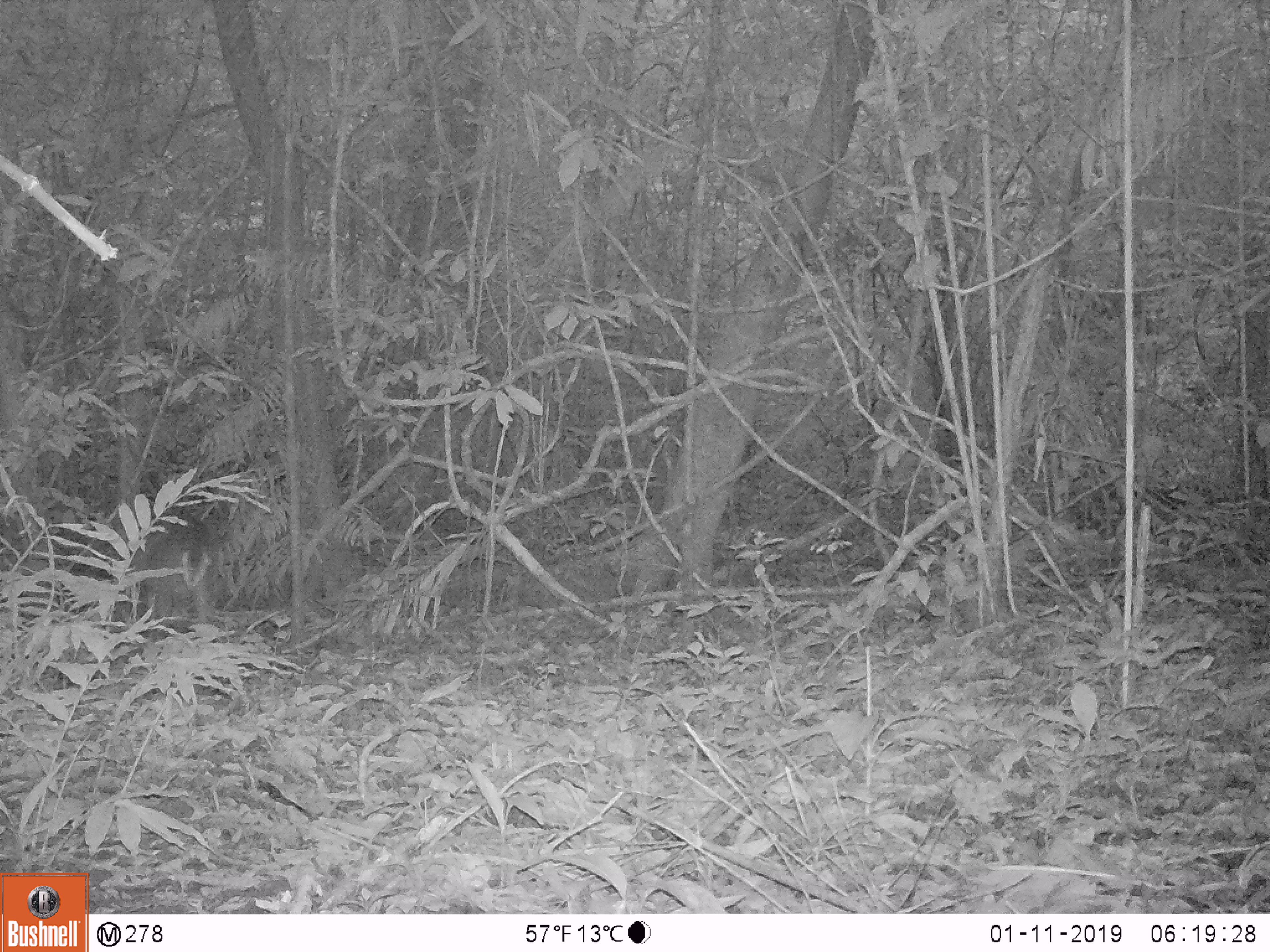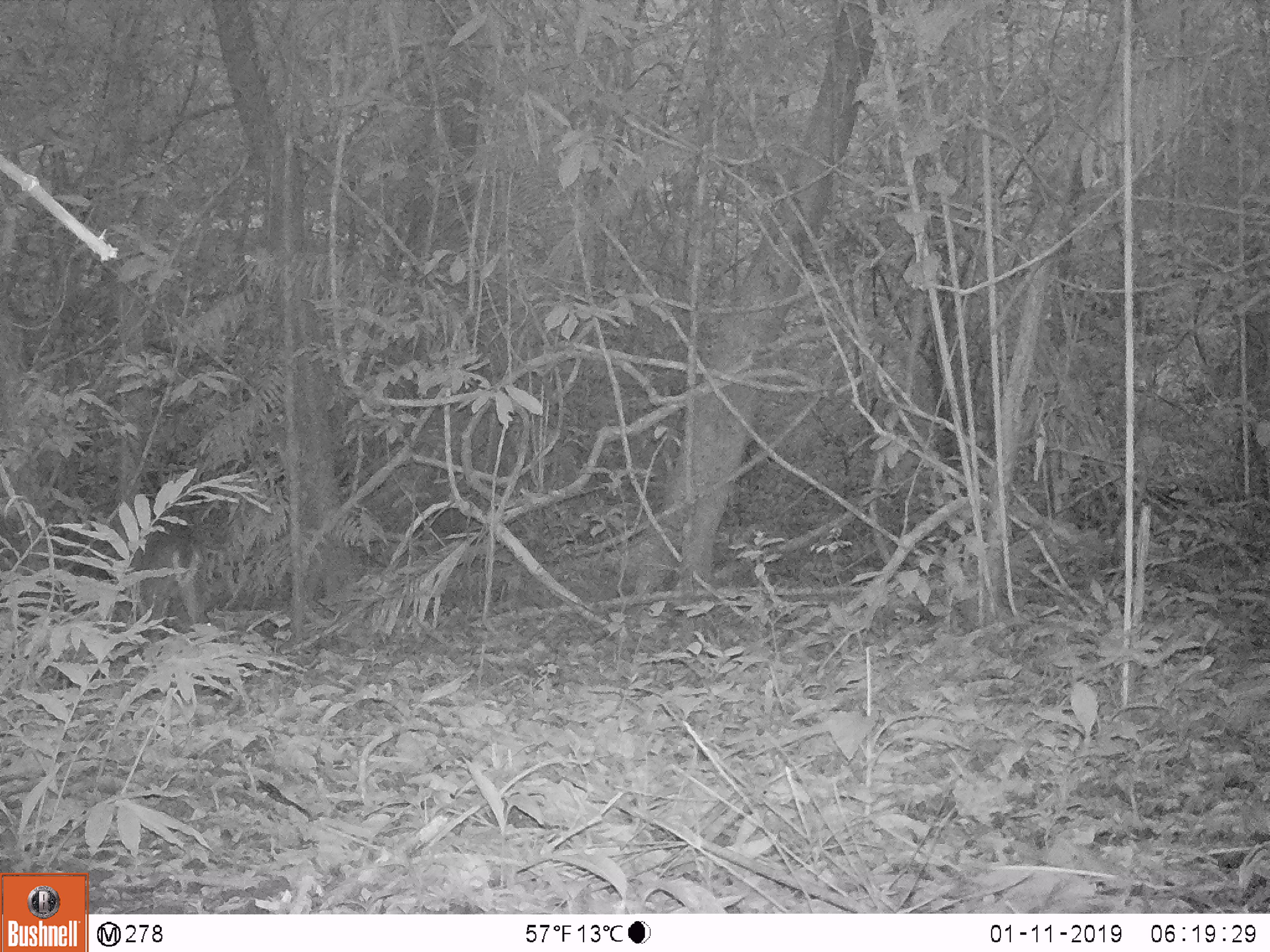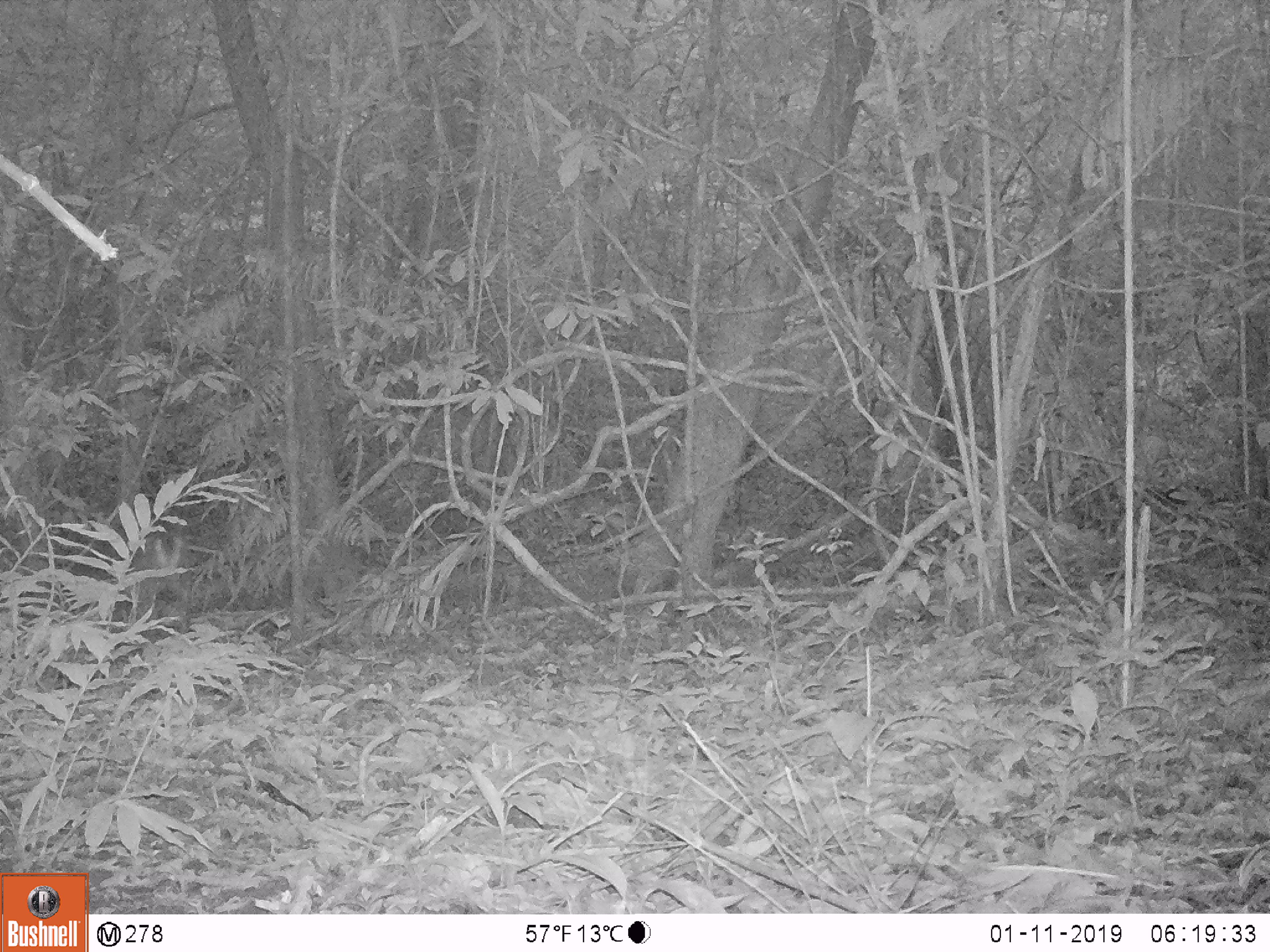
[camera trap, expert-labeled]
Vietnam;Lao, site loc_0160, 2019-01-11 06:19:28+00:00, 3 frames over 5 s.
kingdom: Animalia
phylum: Chordata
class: Mammalia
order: Artiodactyla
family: Cervidae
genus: Muntiacus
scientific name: Muntiacus vuquangensis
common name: large-antlered muntjac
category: large antlered muntjac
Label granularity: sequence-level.